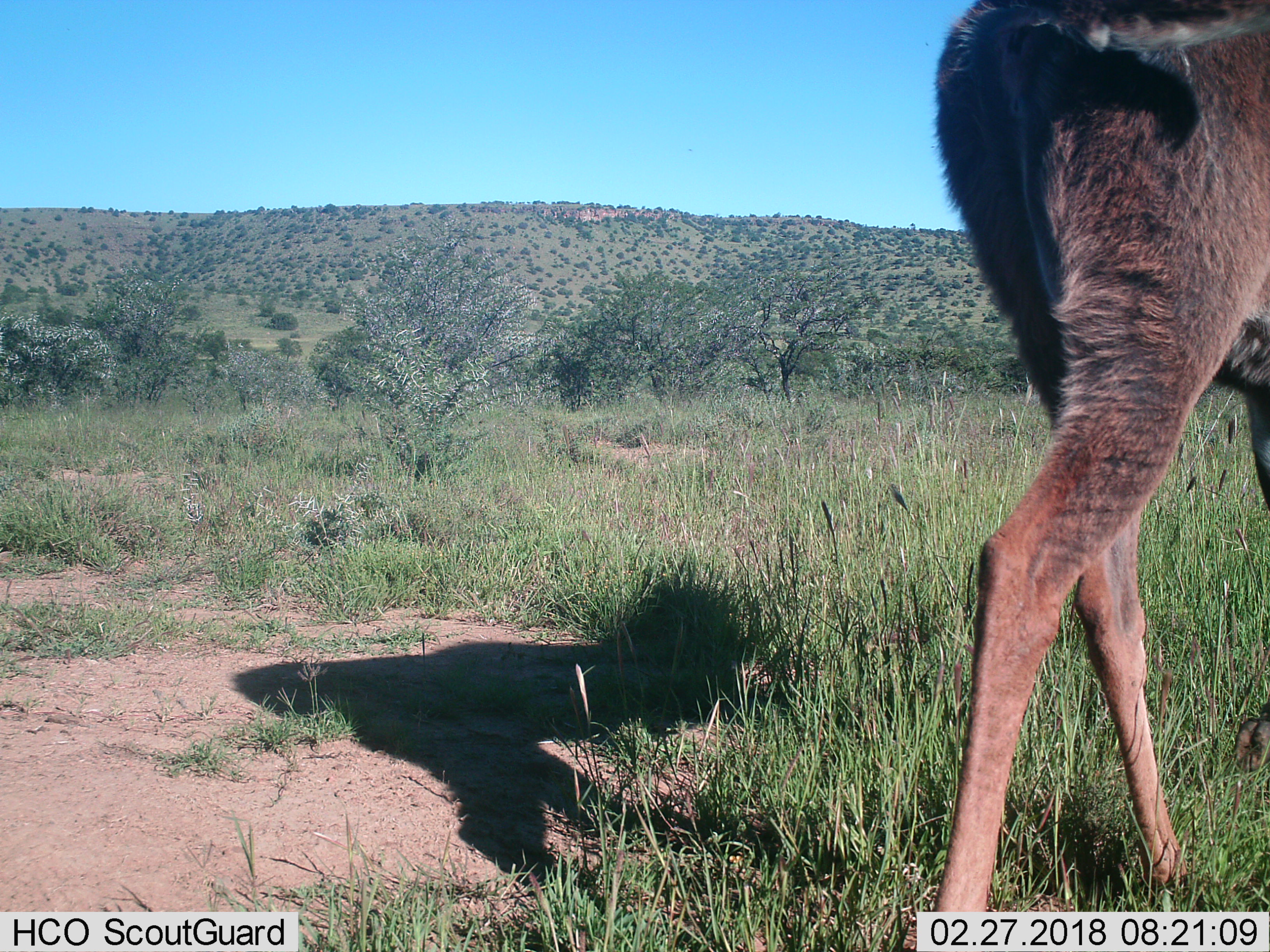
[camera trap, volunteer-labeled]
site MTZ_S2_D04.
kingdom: Animalia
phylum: Chordata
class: Mammalia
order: Artiodactyla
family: Bovidae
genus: Tragelaphus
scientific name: Tragelaphus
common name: kudu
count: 1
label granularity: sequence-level